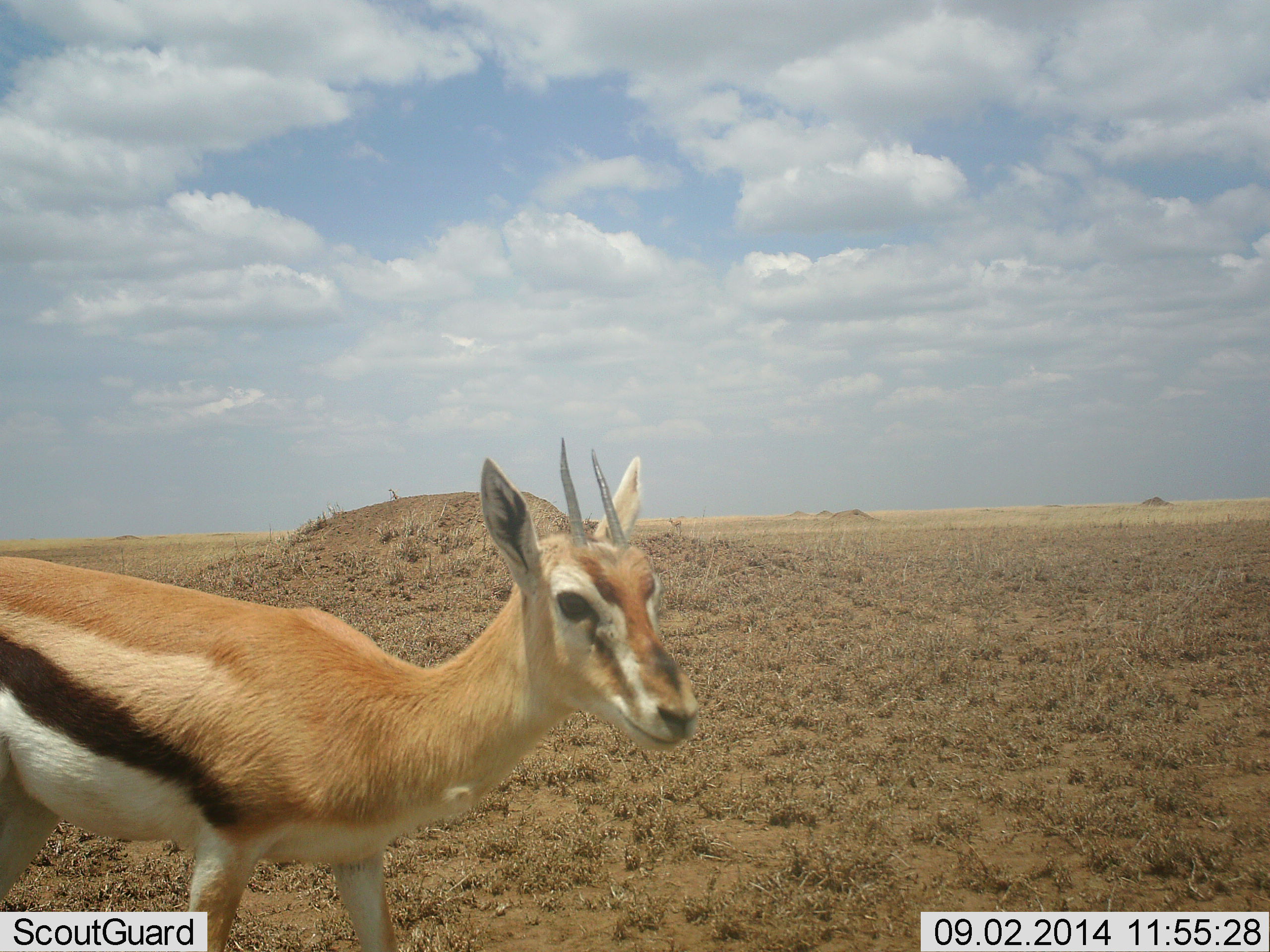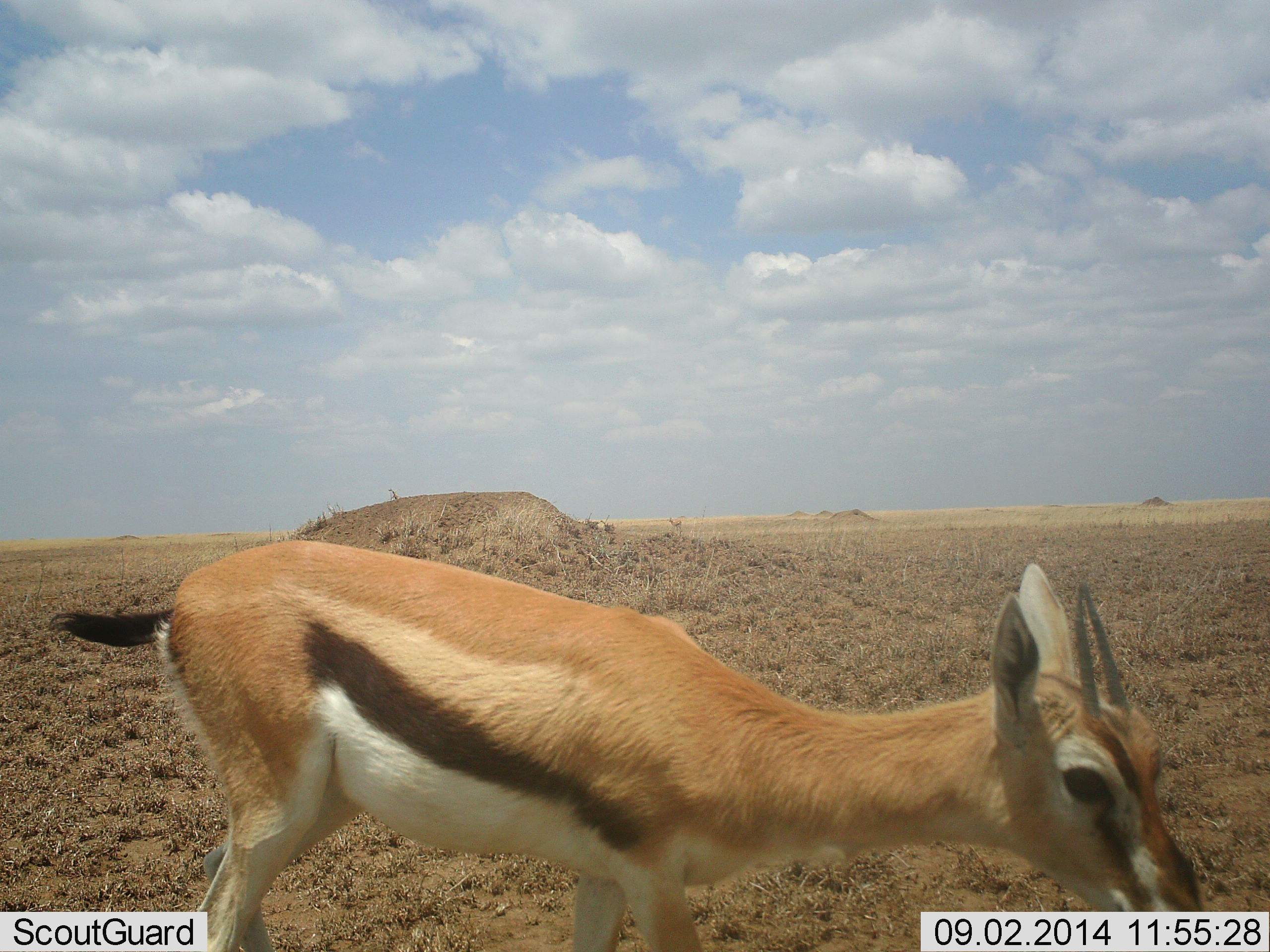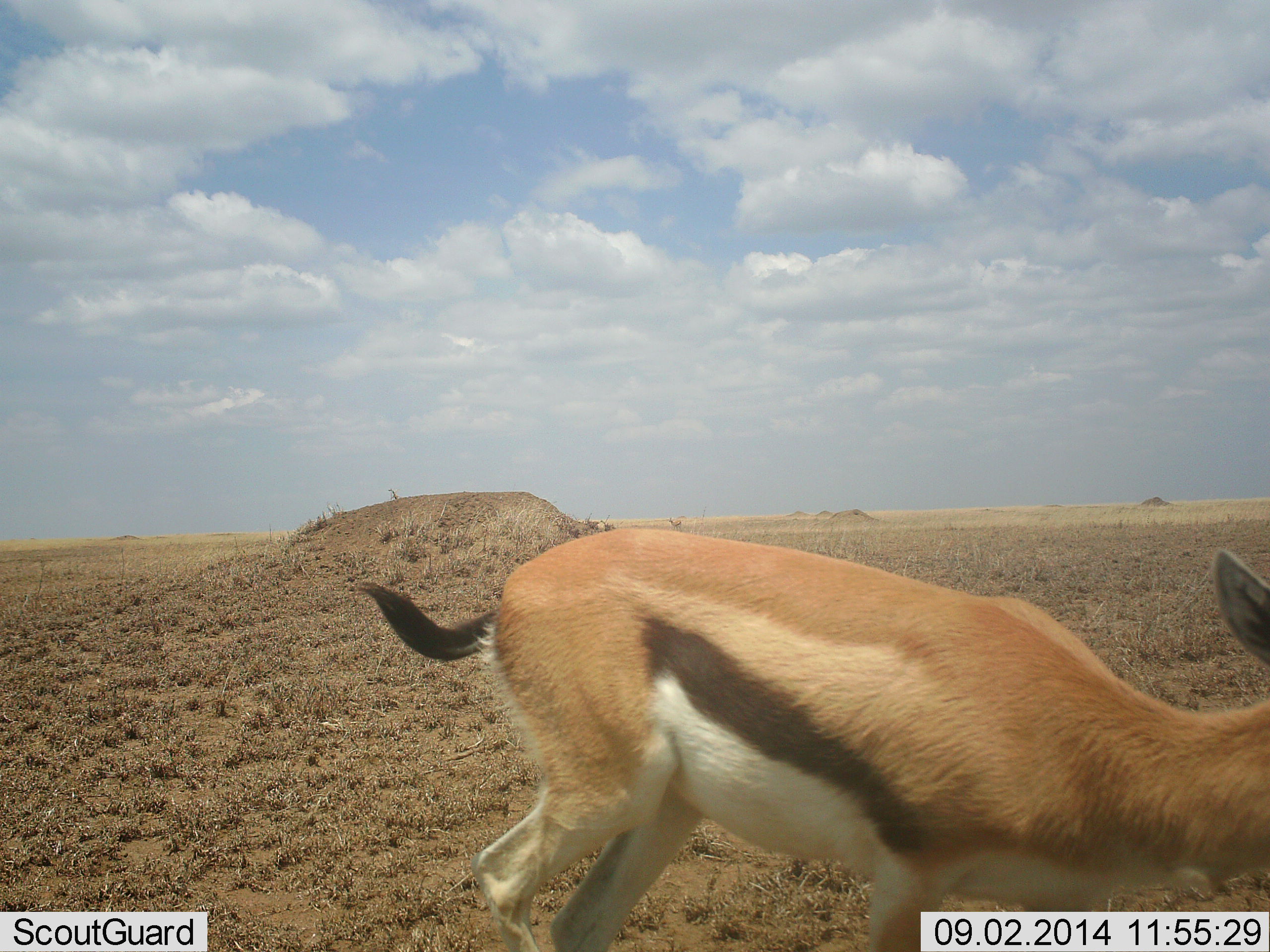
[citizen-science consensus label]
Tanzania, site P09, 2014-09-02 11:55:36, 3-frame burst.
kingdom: Animalia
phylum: Chordata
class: Mammalia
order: Artiodactyla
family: Bovidae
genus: Eudorcas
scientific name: Eudorcas thomsonii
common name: thomson's gazelle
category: gazellethomsons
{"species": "gazellethomsons (thomson's gazelle) (Eudorcas thomsonii)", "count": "1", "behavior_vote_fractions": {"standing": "20%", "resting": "0%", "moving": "90%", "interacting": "0%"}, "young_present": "10%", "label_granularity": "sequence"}